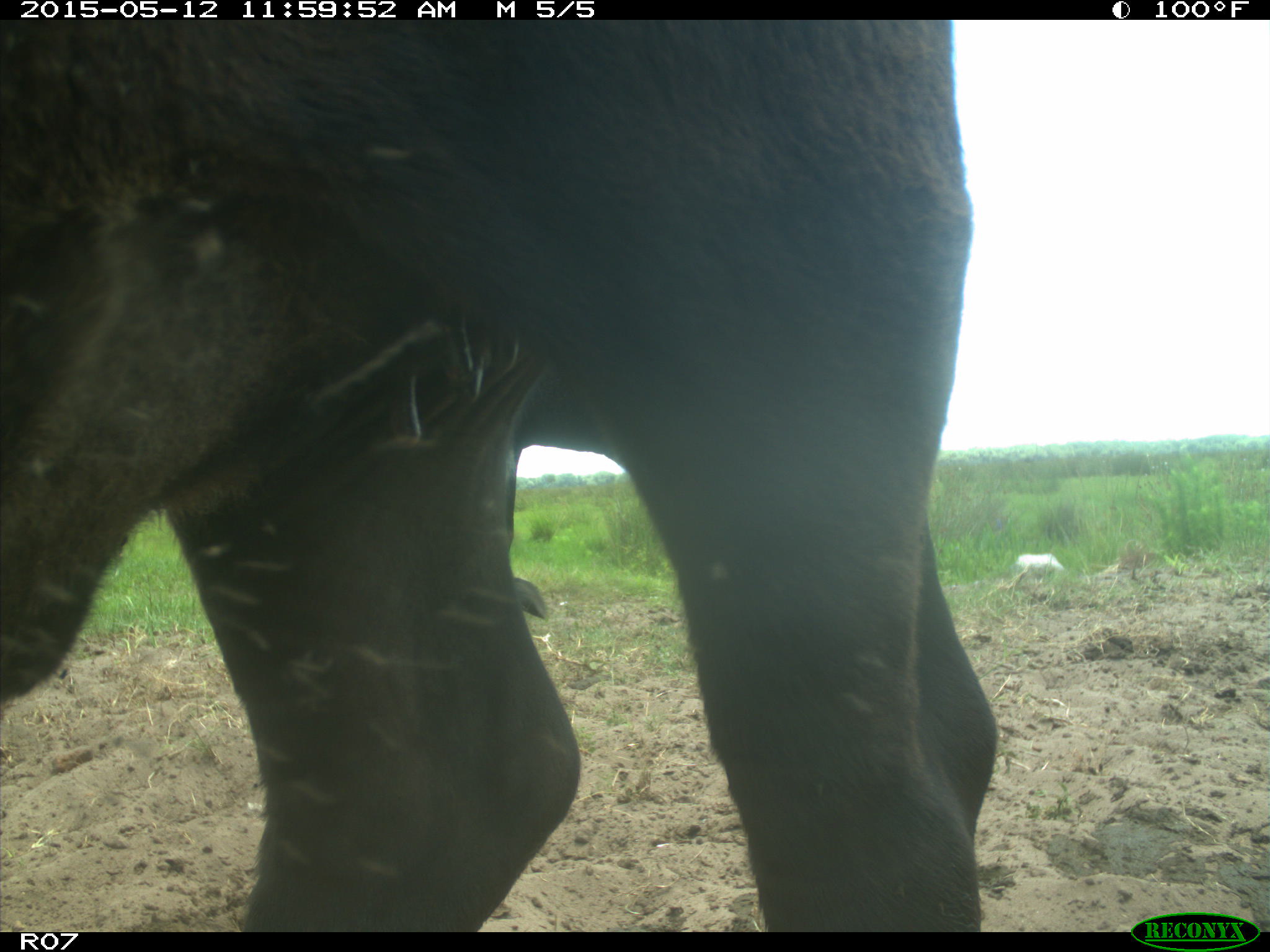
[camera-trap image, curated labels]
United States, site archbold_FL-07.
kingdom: Animalia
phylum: Chordata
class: Mammalia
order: Artiodactyla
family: Bovidae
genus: Bos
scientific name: Bos taurus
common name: domestic cow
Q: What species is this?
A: Bos taurus (domestic cow).